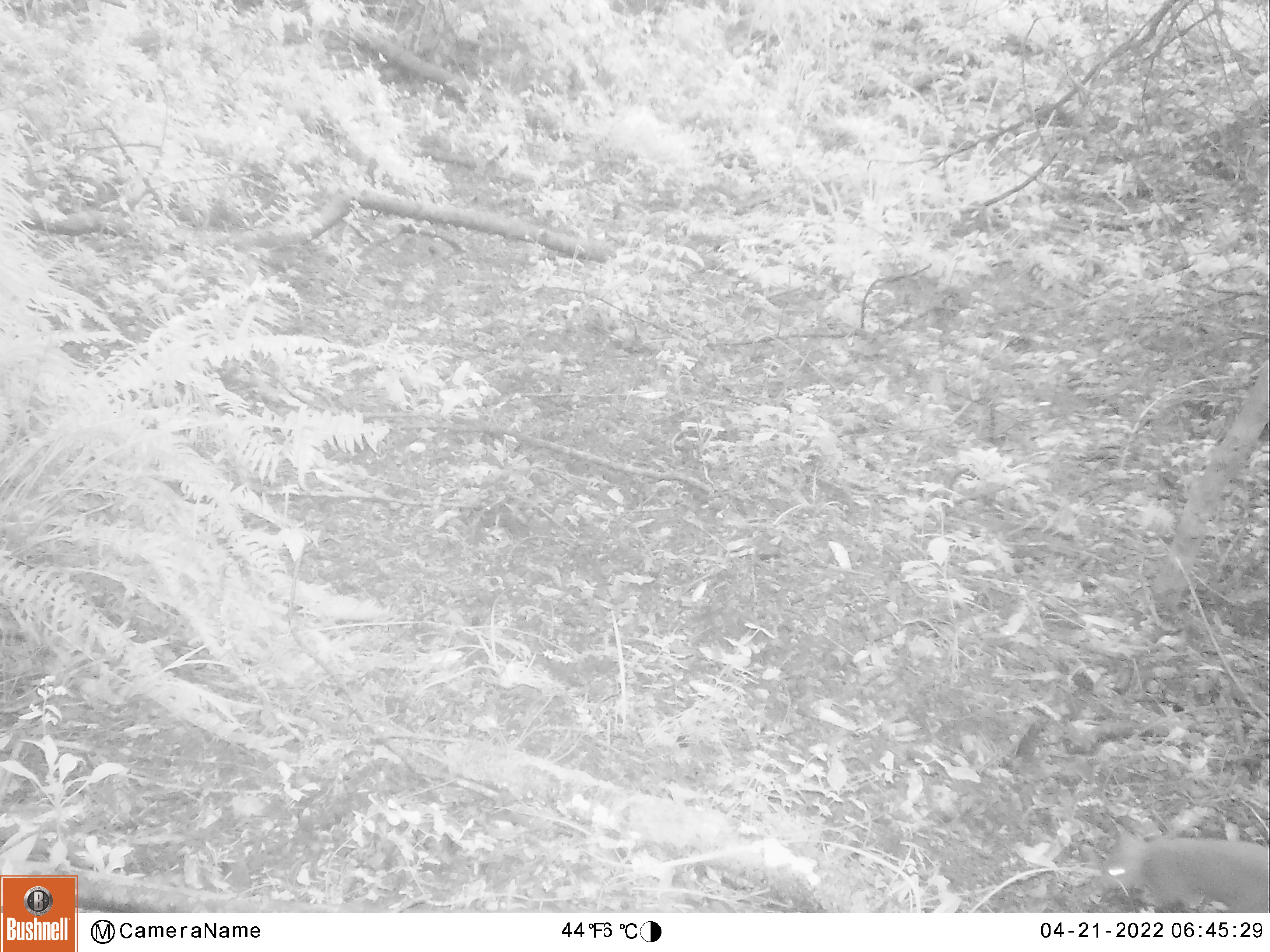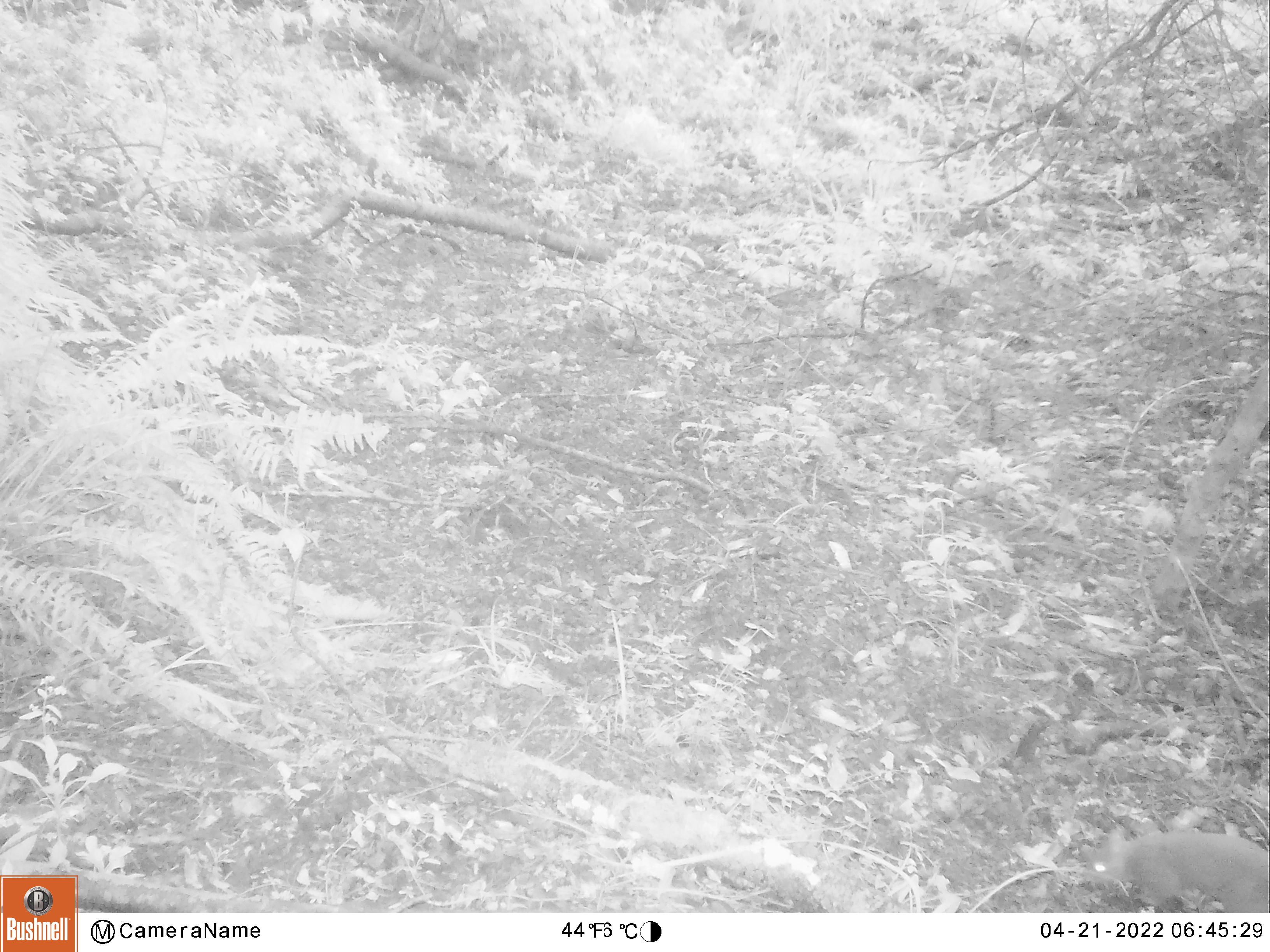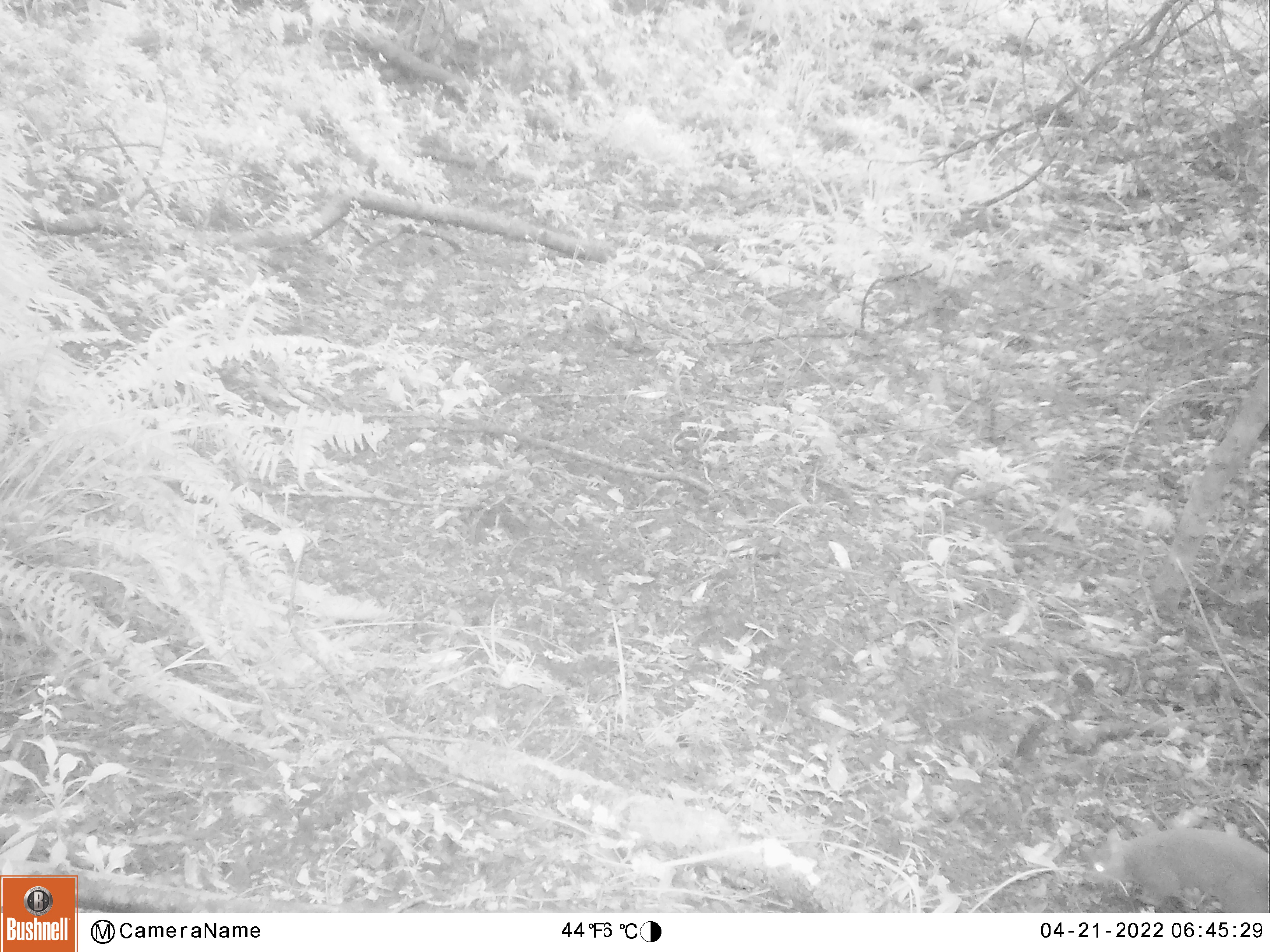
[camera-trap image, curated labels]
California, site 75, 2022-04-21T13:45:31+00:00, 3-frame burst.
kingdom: Animalia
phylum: Chordata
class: Mammalia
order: Rodentia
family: Sciuridae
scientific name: Sciuridae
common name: squirrel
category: unknown squirrel